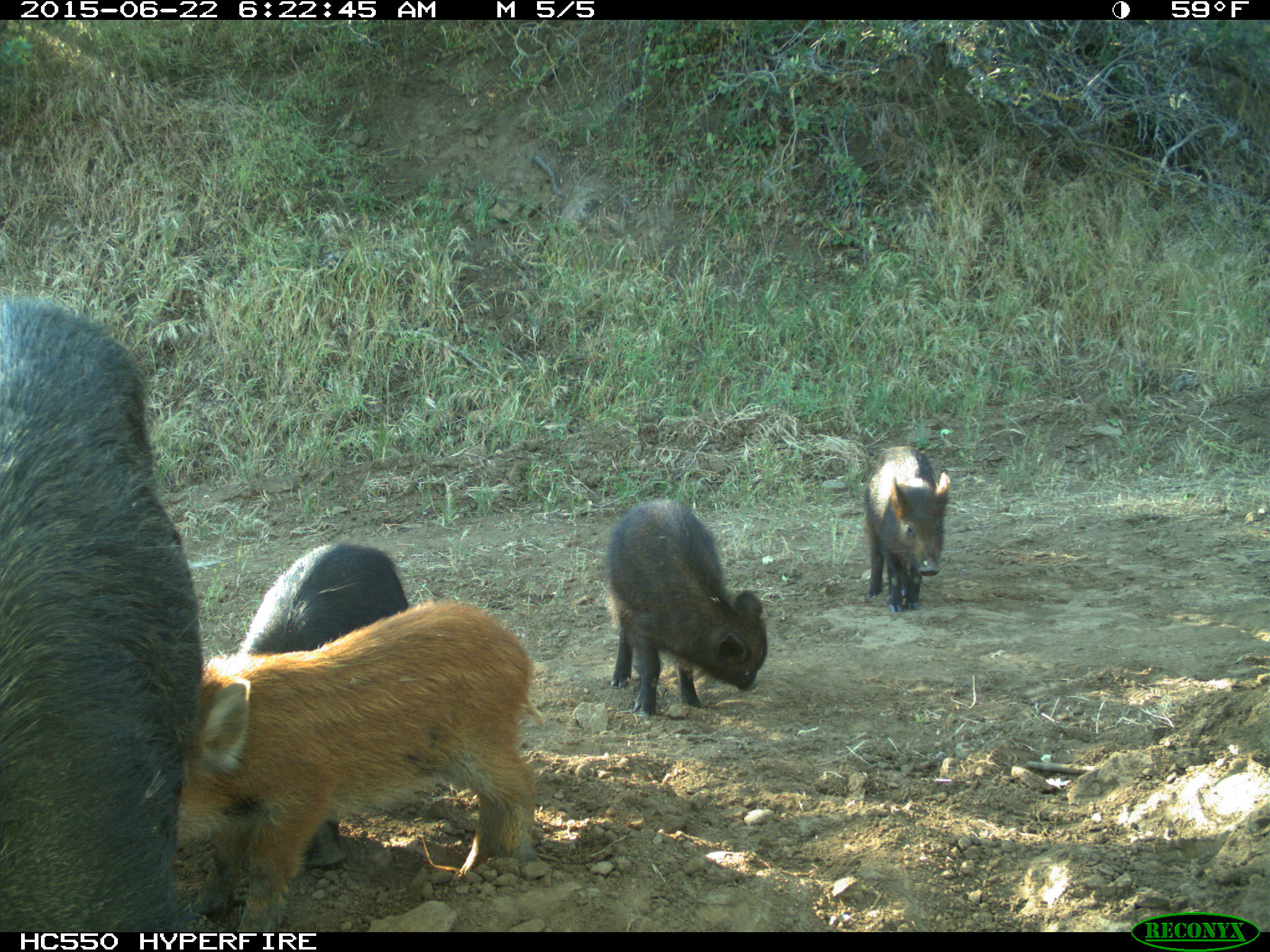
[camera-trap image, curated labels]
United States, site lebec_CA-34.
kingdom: Animalia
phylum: Chordata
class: Mammalia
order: Artiodactyla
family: Suidae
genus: Sus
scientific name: Sus scrofa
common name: wild boar